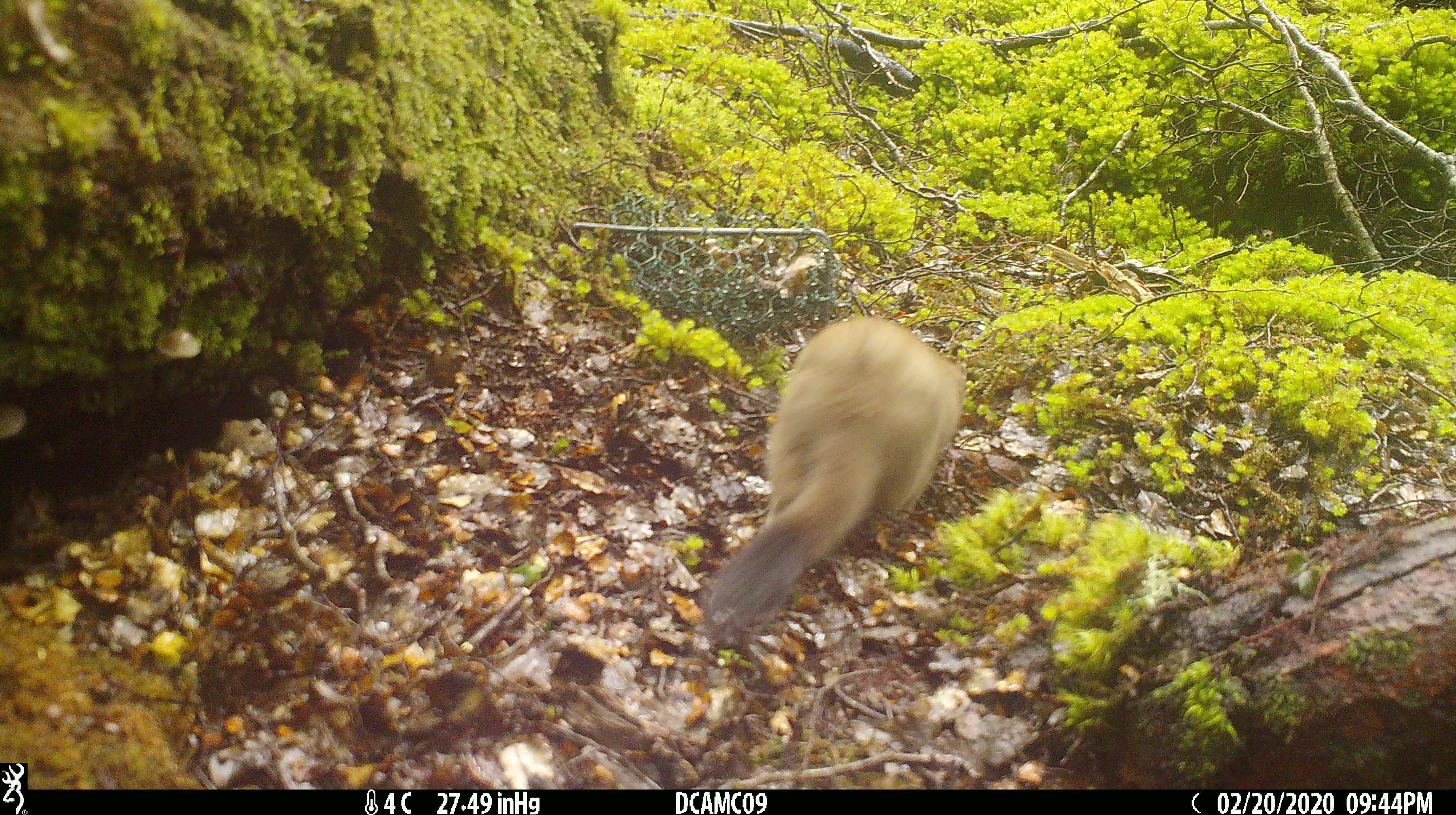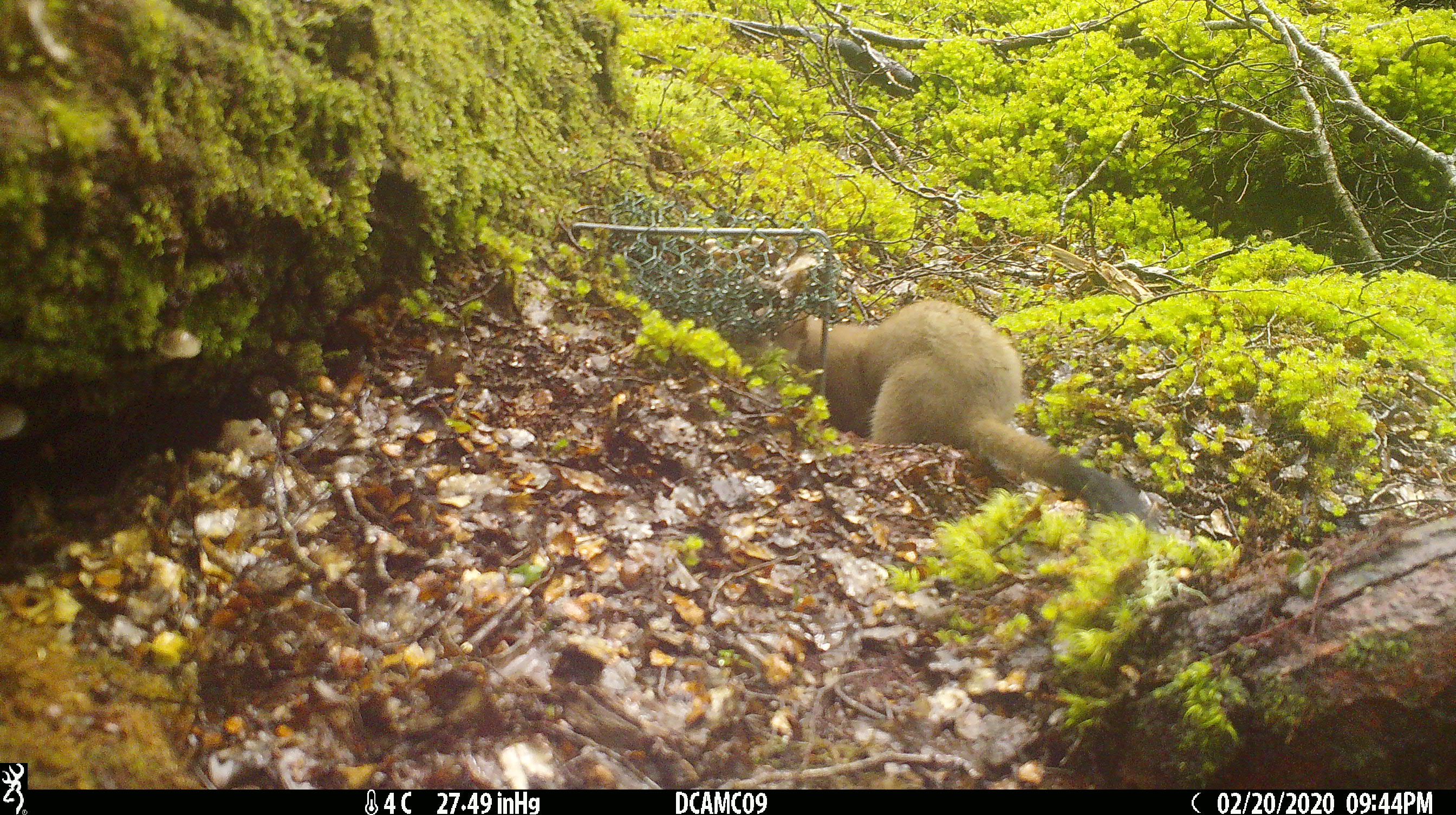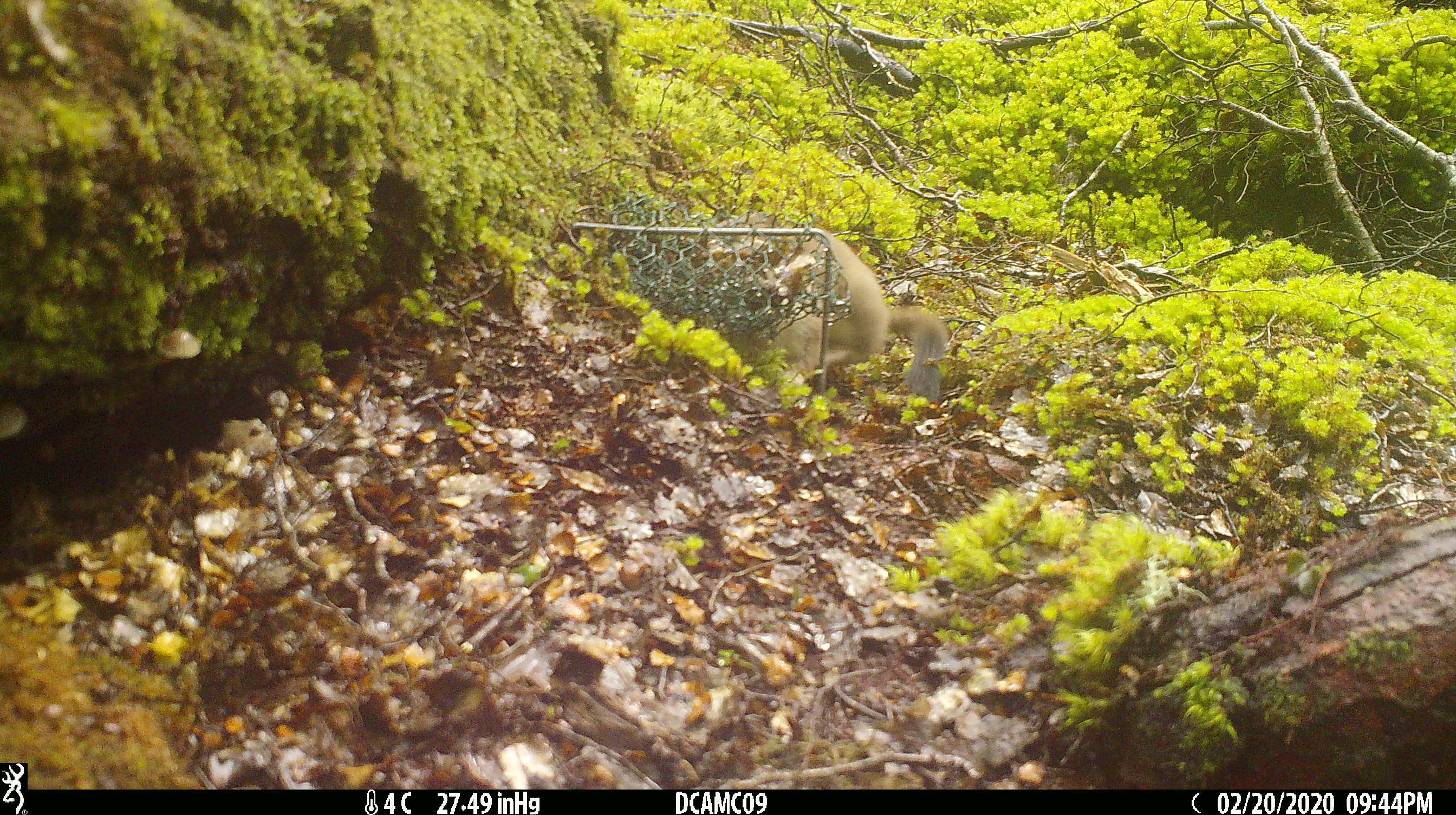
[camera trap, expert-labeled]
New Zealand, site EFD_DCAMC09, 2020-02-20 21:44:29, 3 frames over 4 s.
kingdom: Animalia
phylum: Chordata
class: Mammalia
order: Carnivora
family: Mustelidae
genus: Mustela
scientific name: Mustela erminea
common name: stoat